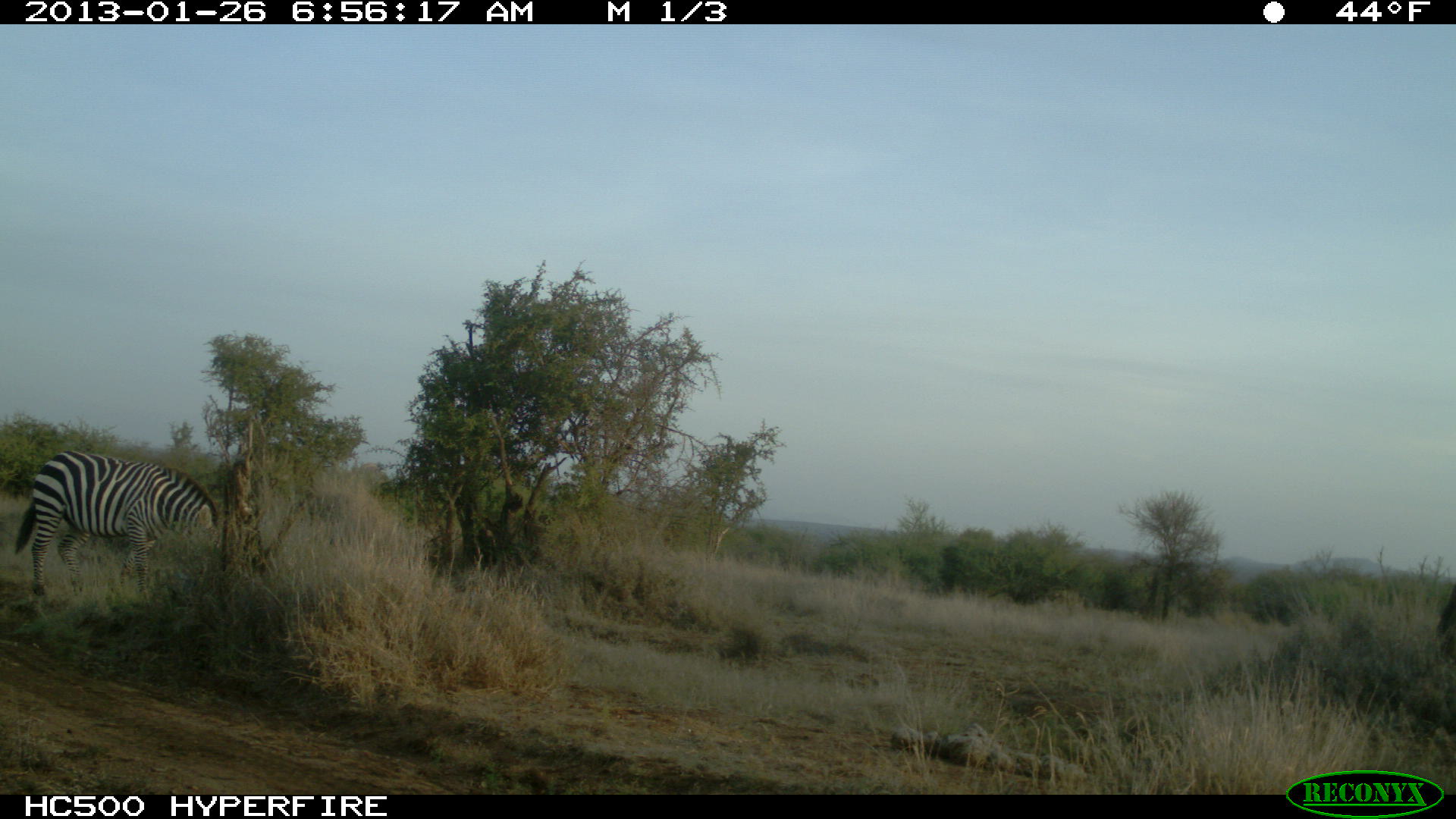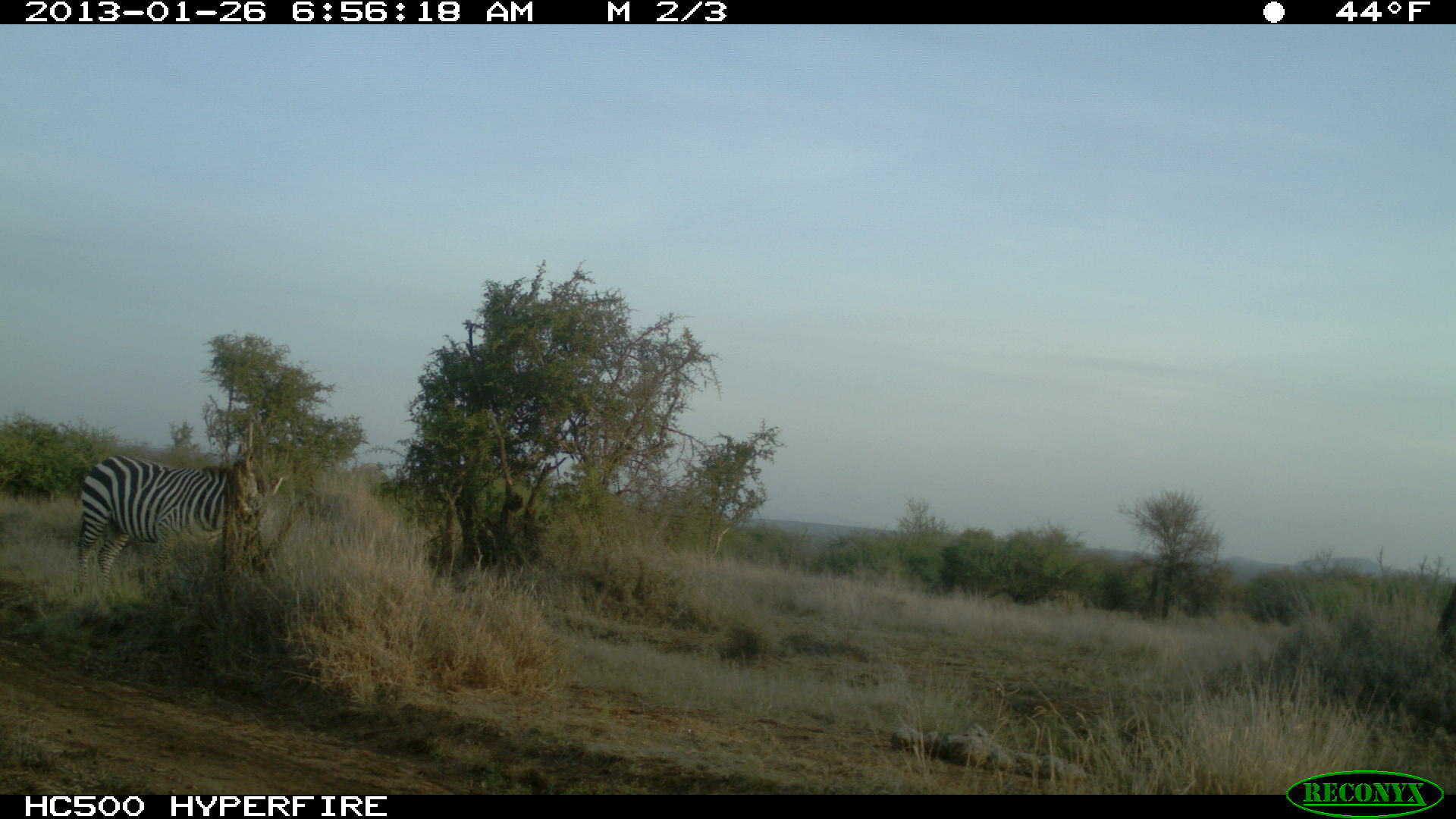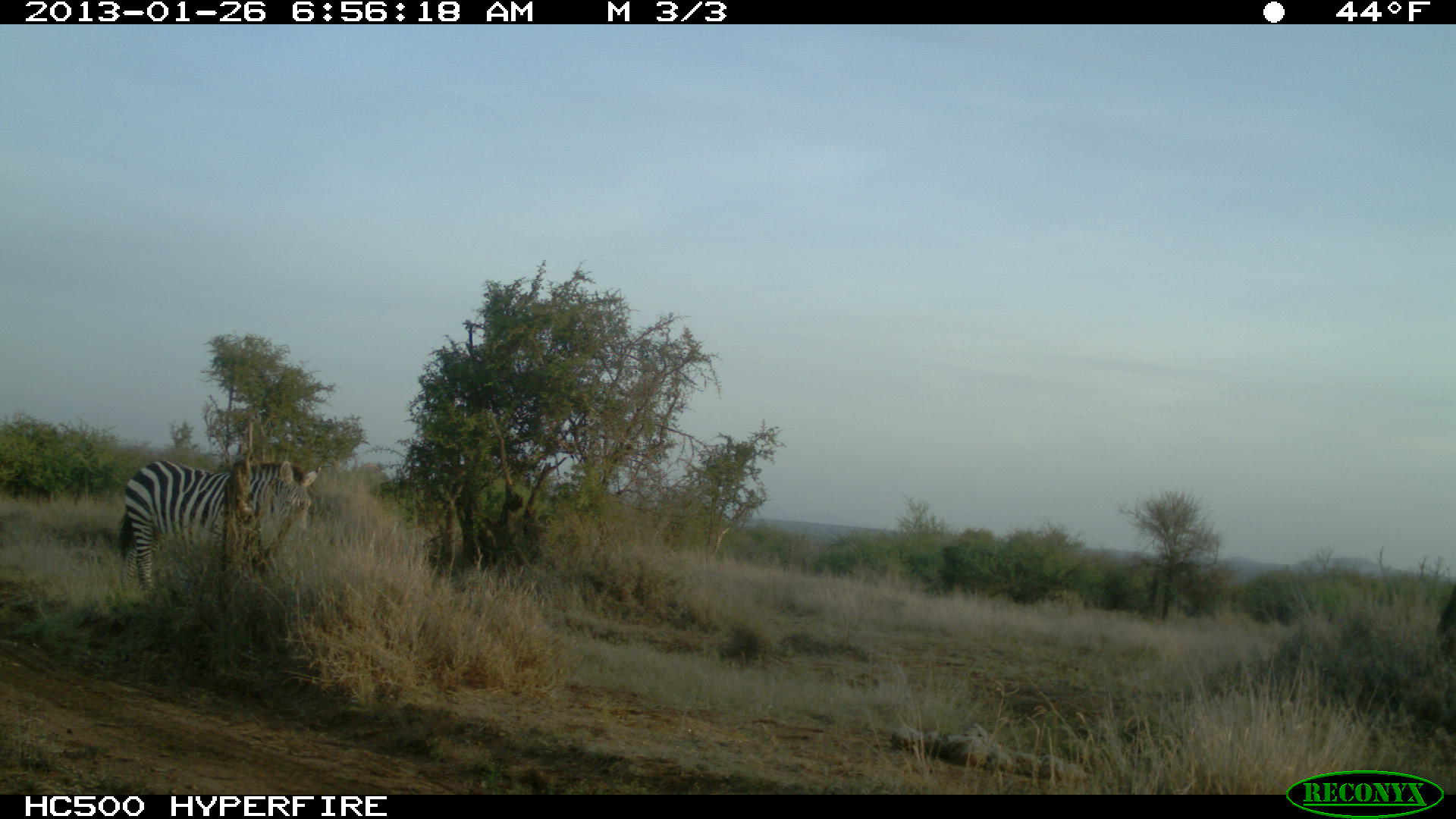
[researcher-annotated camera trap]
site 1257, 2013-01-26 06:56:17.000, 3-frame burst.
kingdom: Animalia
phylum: Chordata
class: Mammalia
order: Perissodactyla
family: Equidae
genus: Equus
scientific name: Equus quagga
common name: plains zebra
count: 1